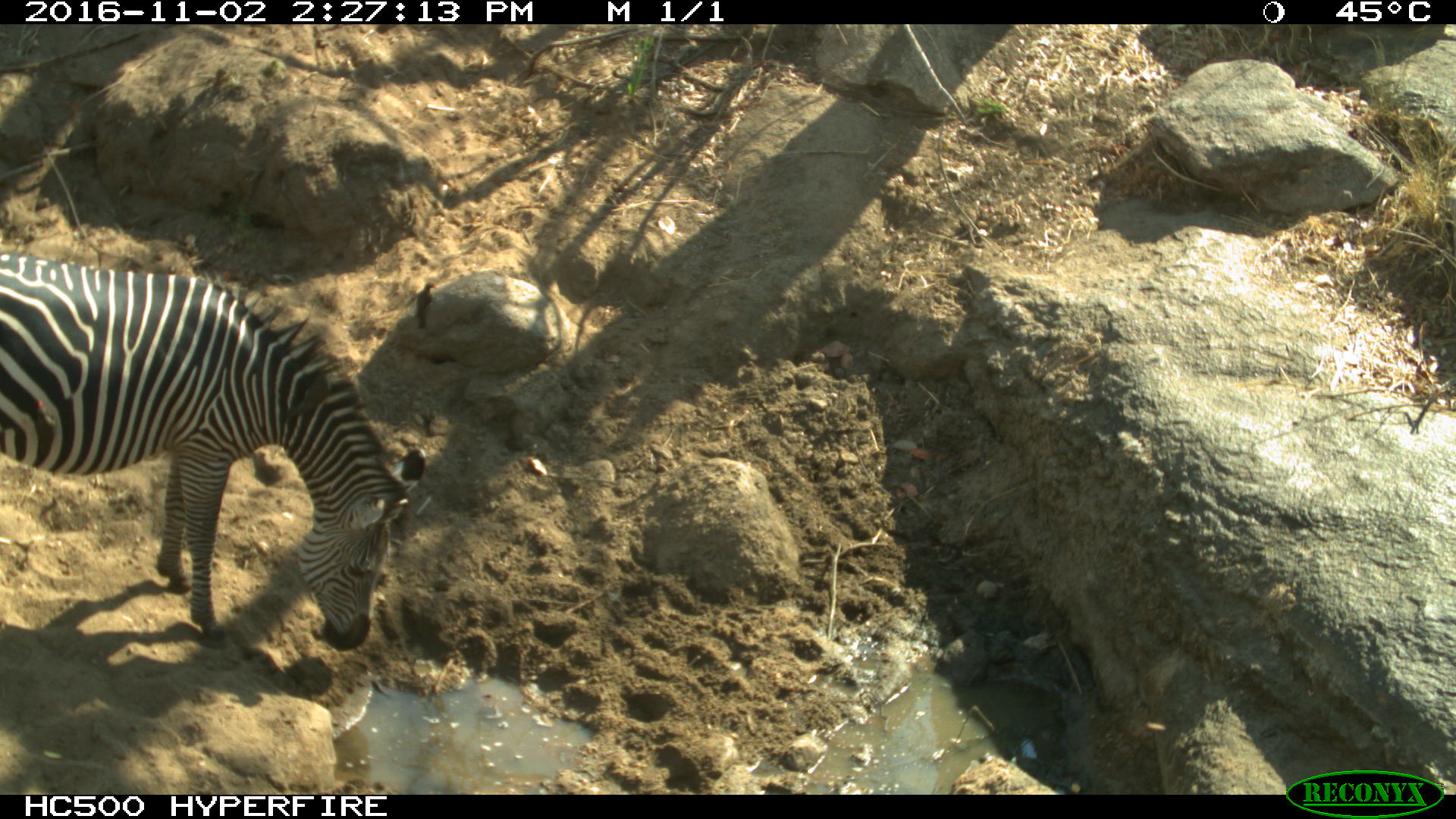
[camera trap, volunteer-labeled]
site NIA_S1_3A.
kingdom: Animalia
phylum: Chordata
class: Mammalia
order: Perissodactyla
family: Equidae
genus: Equus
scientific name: Equus quagga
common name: plains zebra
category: zebraplains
Zebraplains (plains zebra) (Equus quagga), count 1. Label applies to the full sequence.